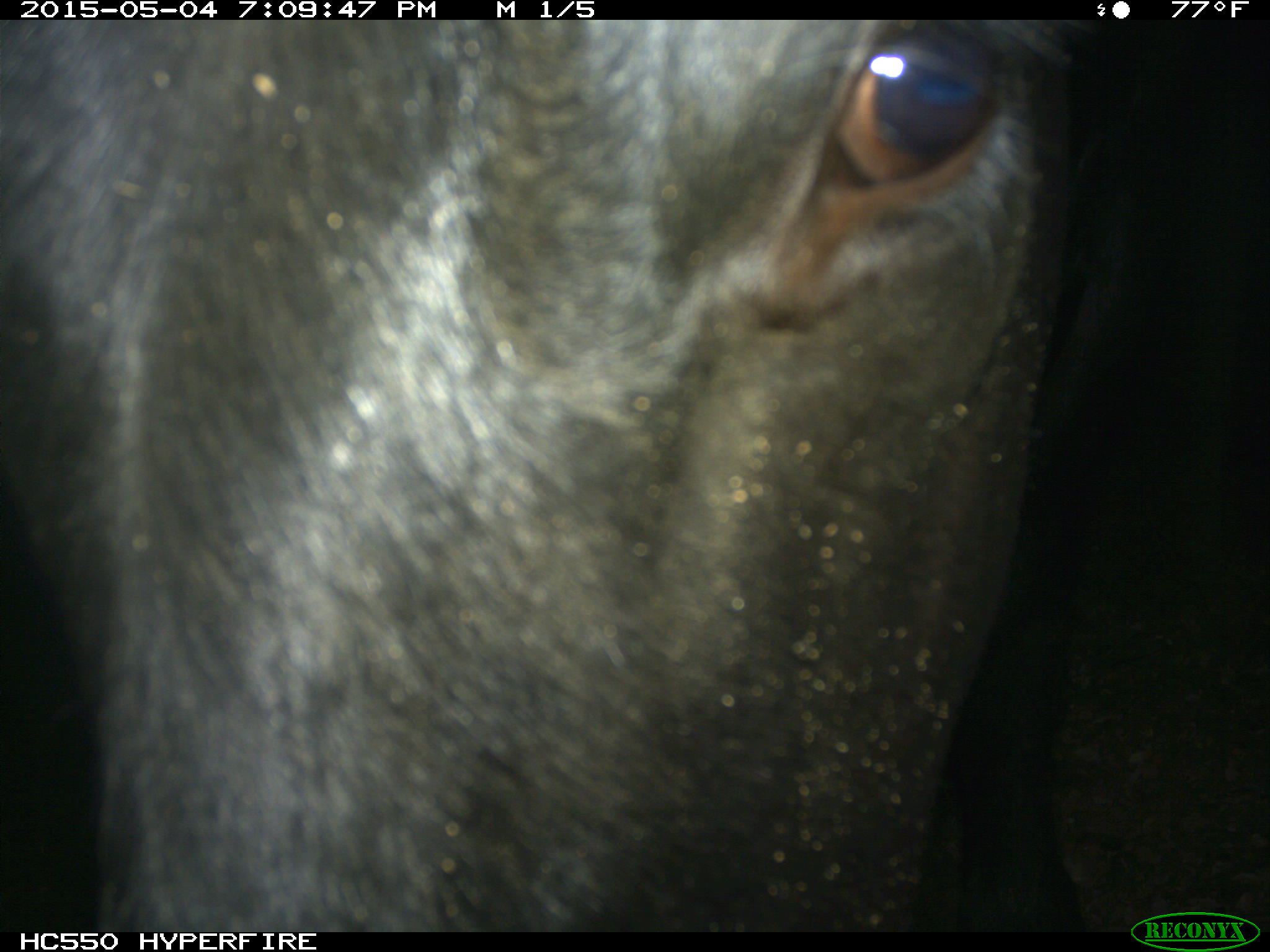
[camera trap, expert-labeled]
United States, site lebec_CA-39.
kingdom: Animalia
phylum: Chordata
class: Mammalia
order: Artiodactyla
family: Bovidae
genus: Bos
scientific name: Bos taurus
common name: domestic cow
Bos taurus (domestic cow).